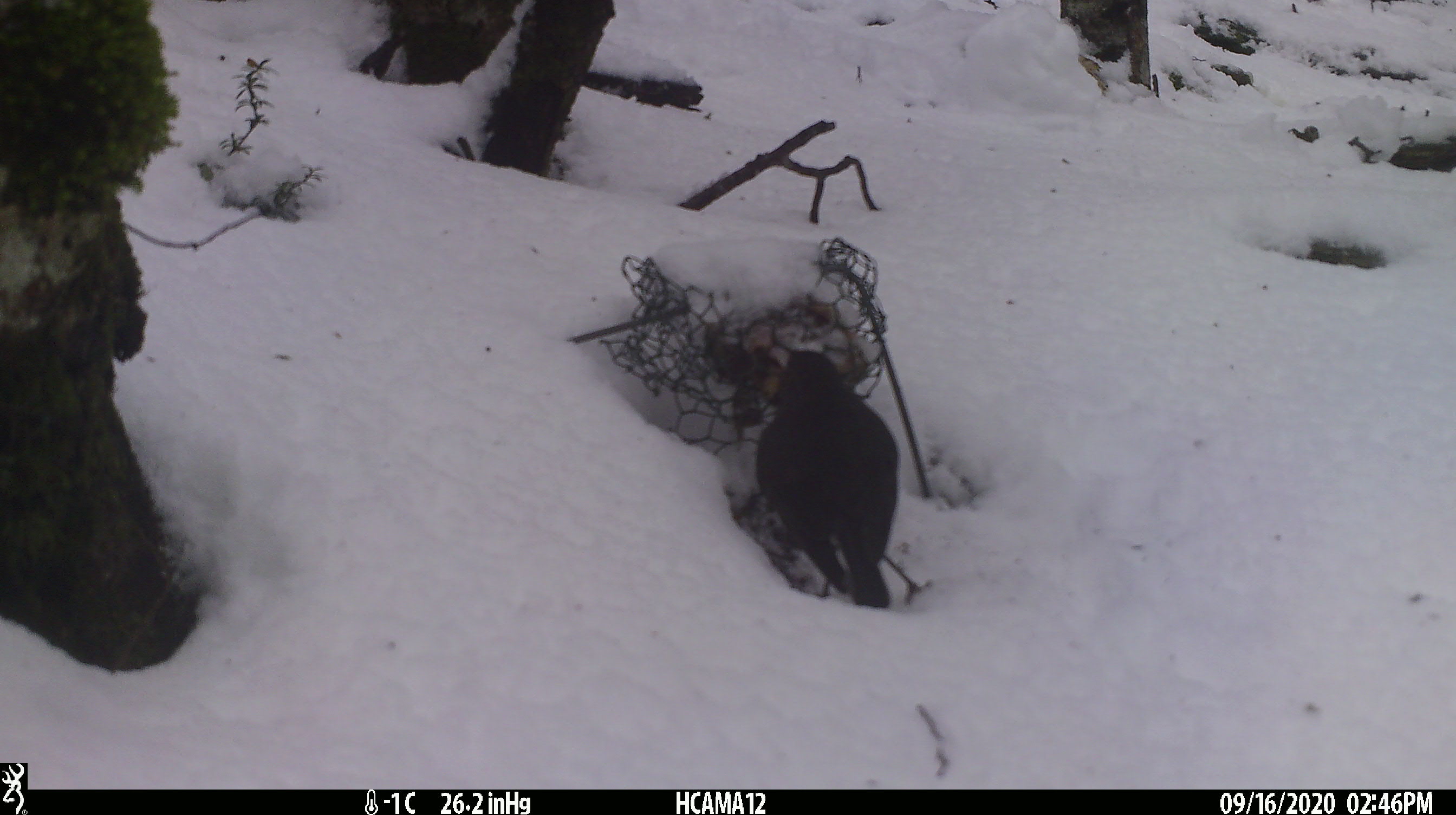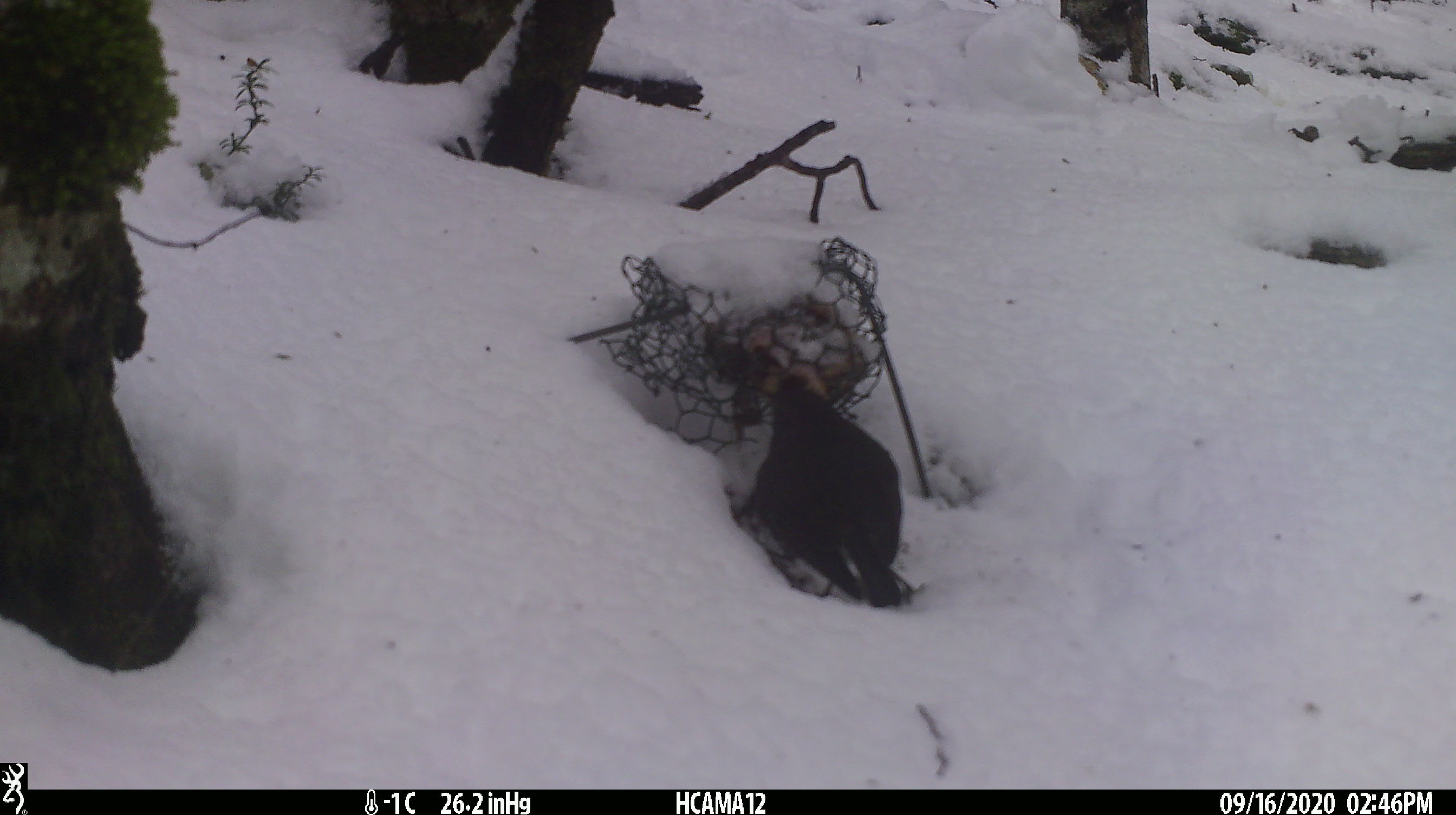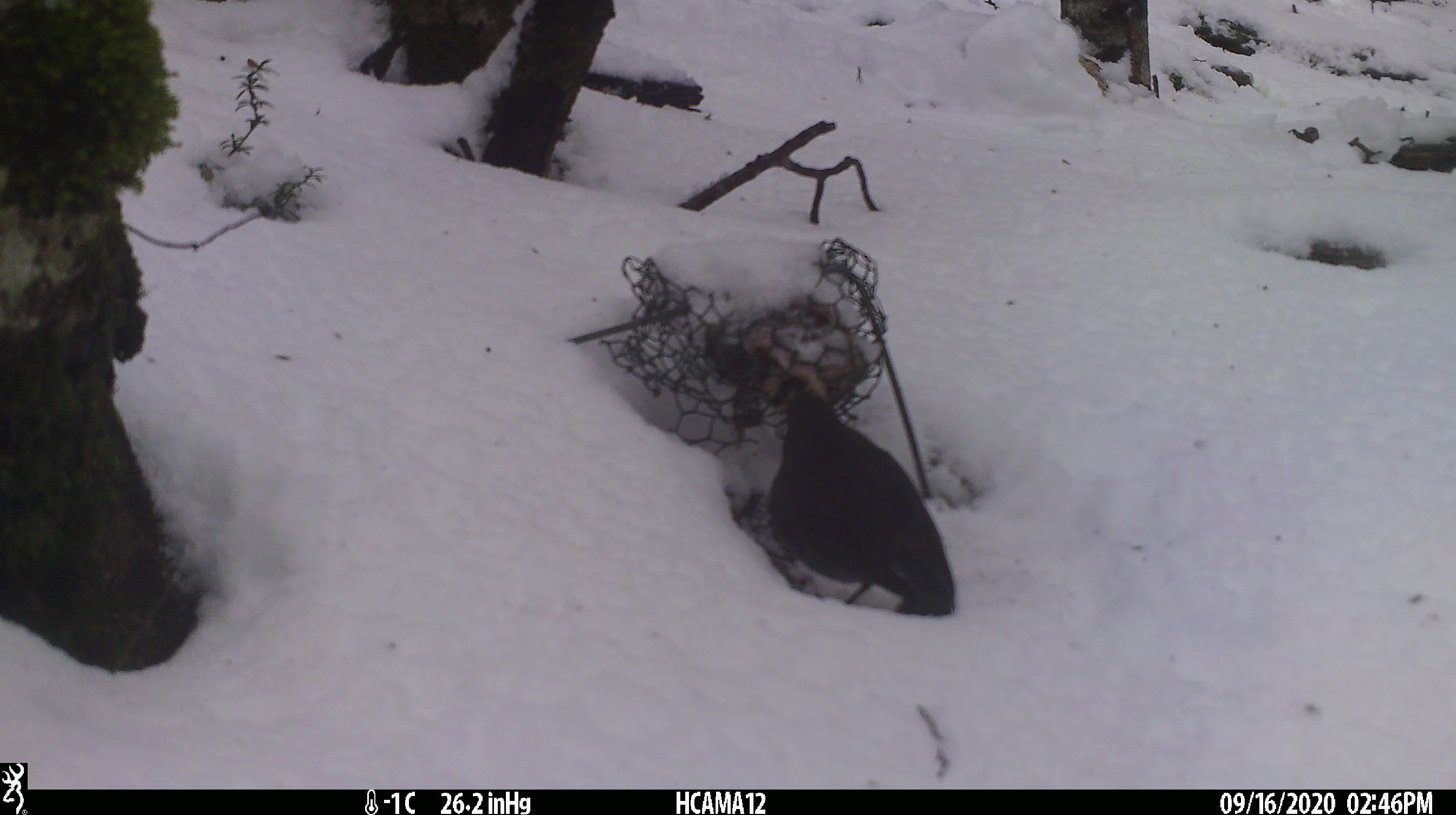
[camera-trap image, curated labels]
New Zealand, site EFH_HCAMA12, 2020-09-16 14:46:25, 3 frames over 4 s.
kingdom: Animalia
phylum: Chordata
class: Aves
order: Passeriformes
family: Petroicidae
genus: Petroica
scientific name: Petroica australis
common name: new zealand robin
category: robin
Robin (new zealand robin) (Petroica australis).